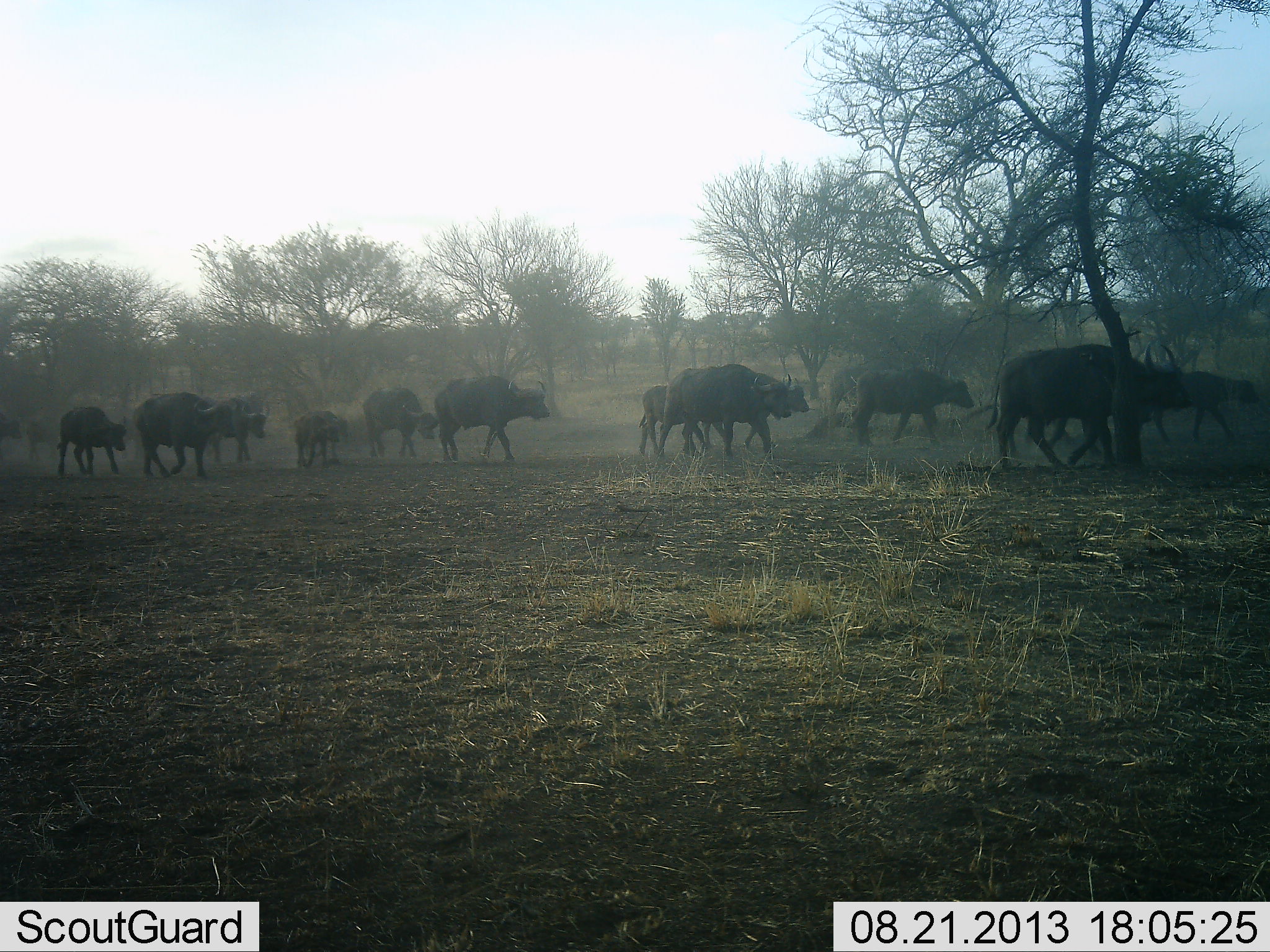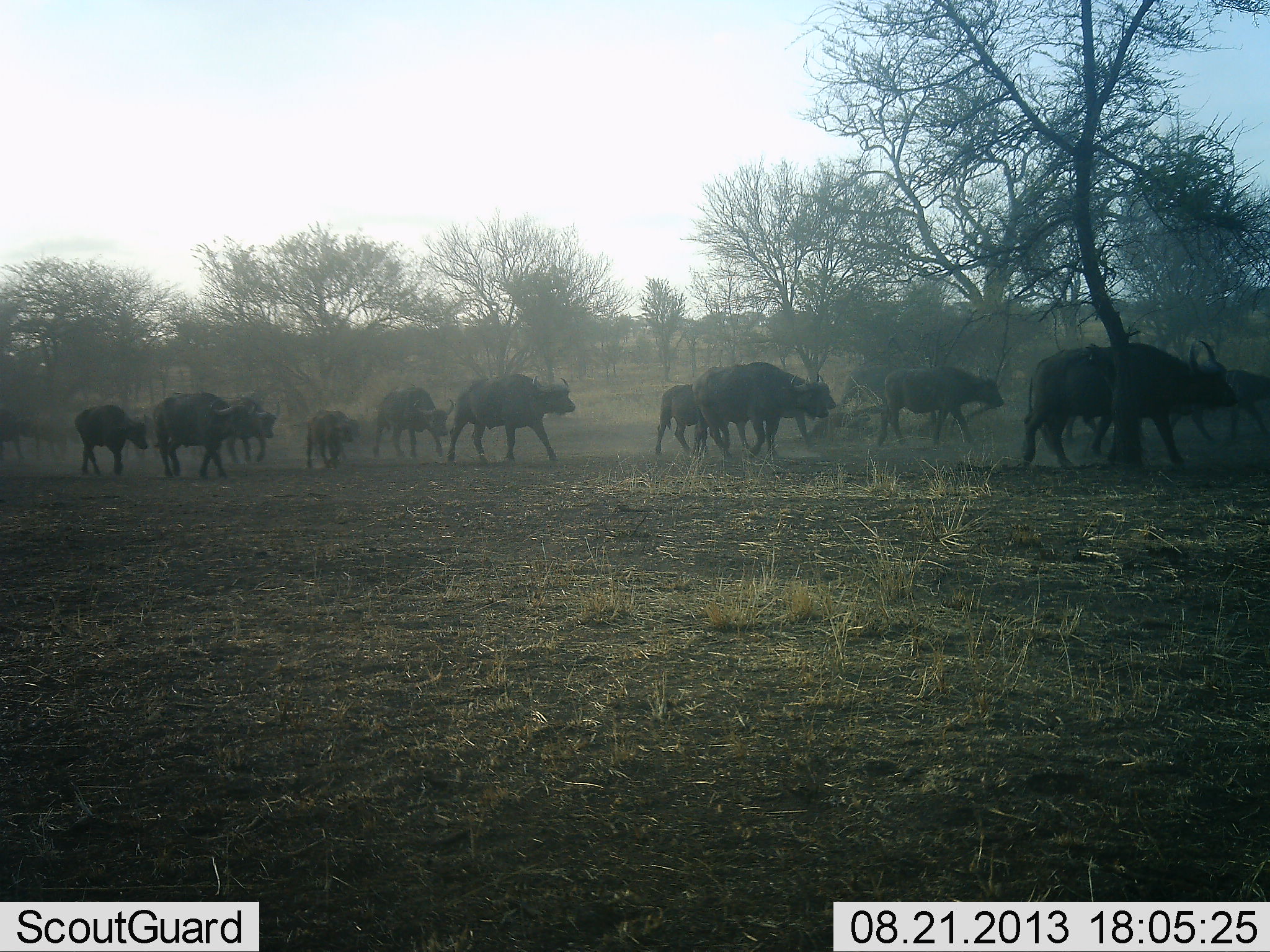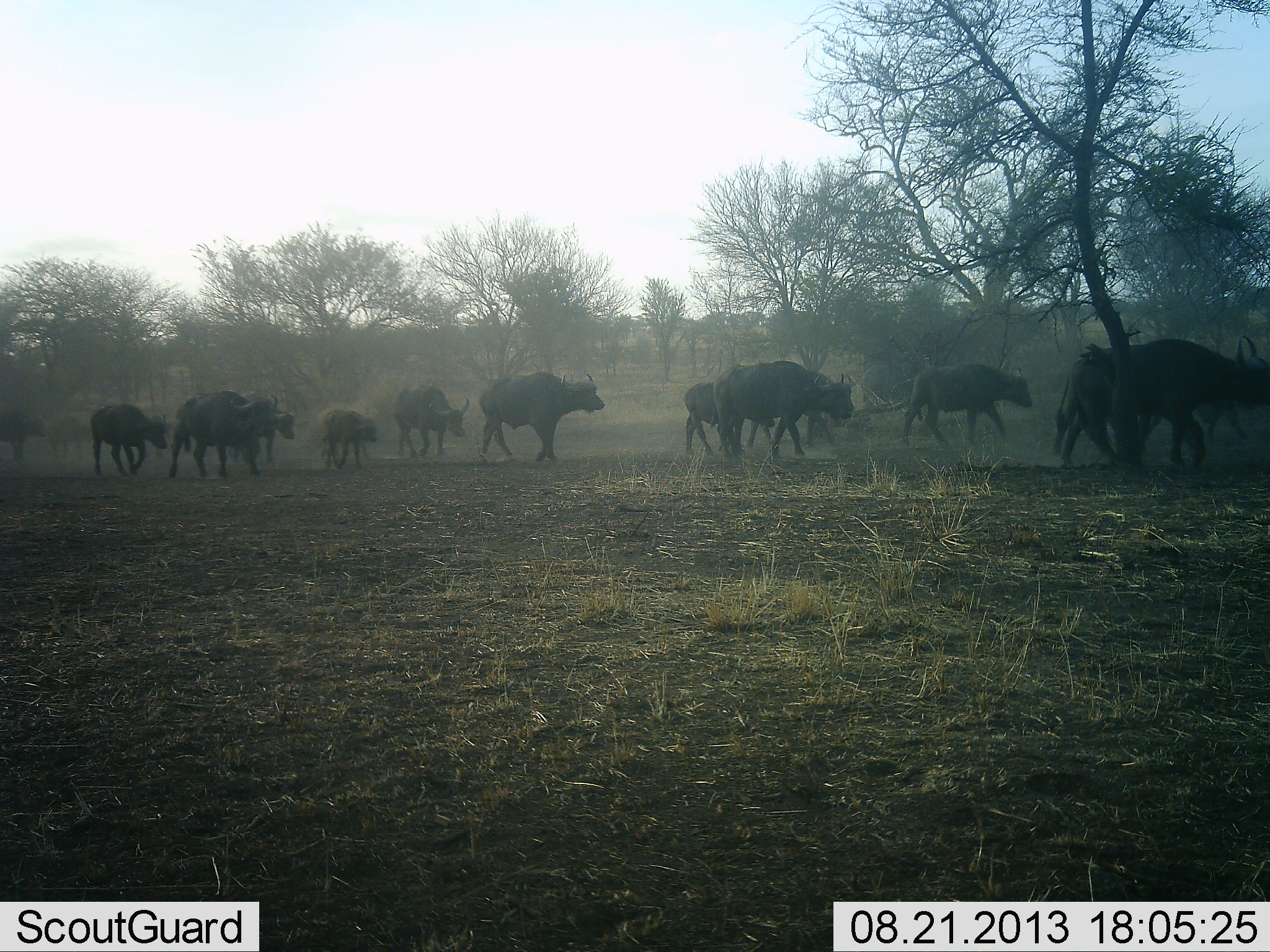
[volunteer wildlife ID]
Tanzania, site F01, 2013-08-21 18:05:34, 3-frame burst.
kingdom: Animalia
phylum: Chordata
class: Mammalia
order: Artiodactyla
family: Bovidae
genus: Syncerus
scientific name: Syncerus caffer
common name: cape buffalo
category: buffalo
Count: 11-50.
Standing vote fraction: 0%.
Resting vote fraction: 0%.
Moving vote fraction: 100%.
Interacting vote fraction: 0%.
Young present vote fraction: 60%.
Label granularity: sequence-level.